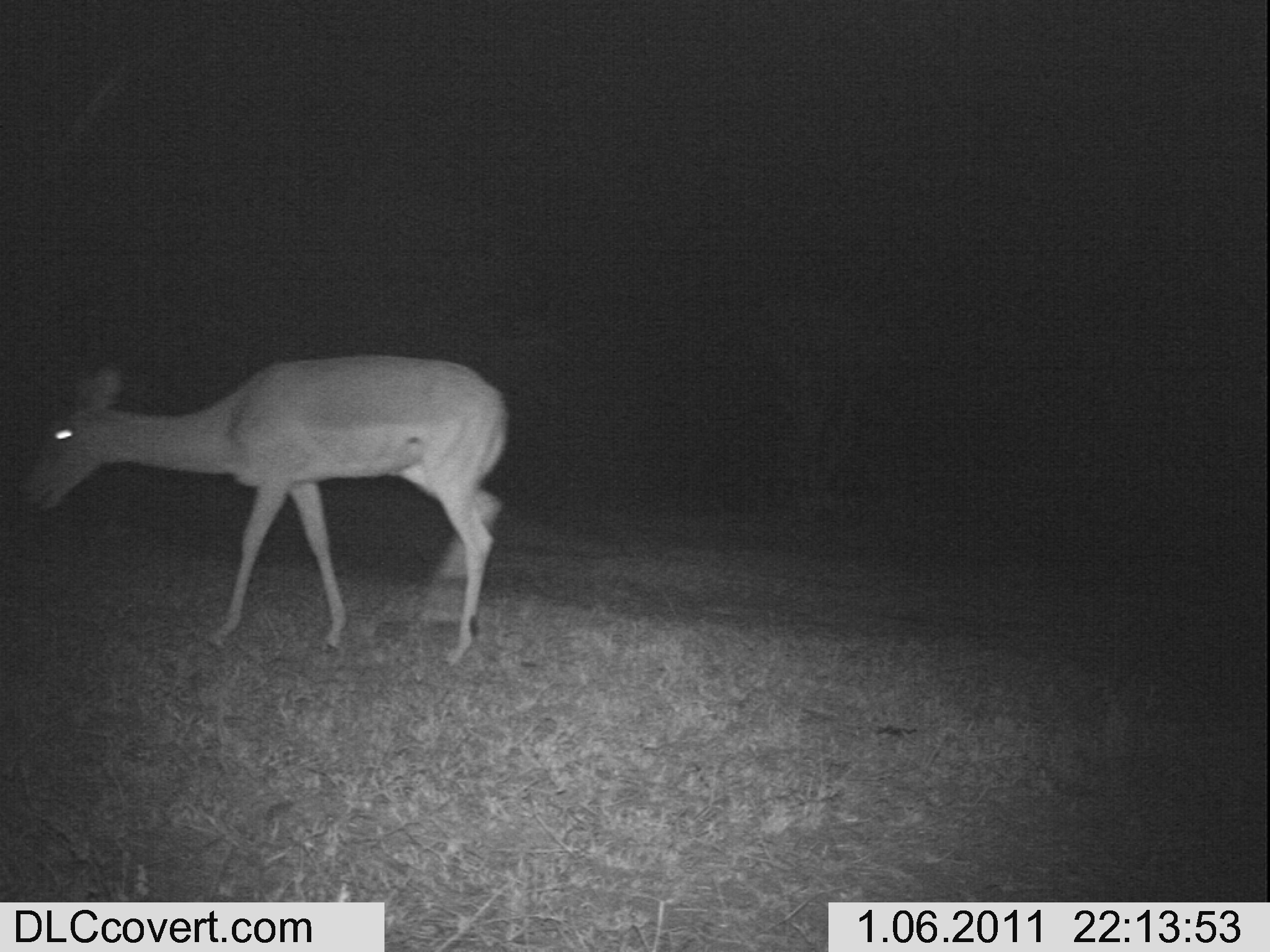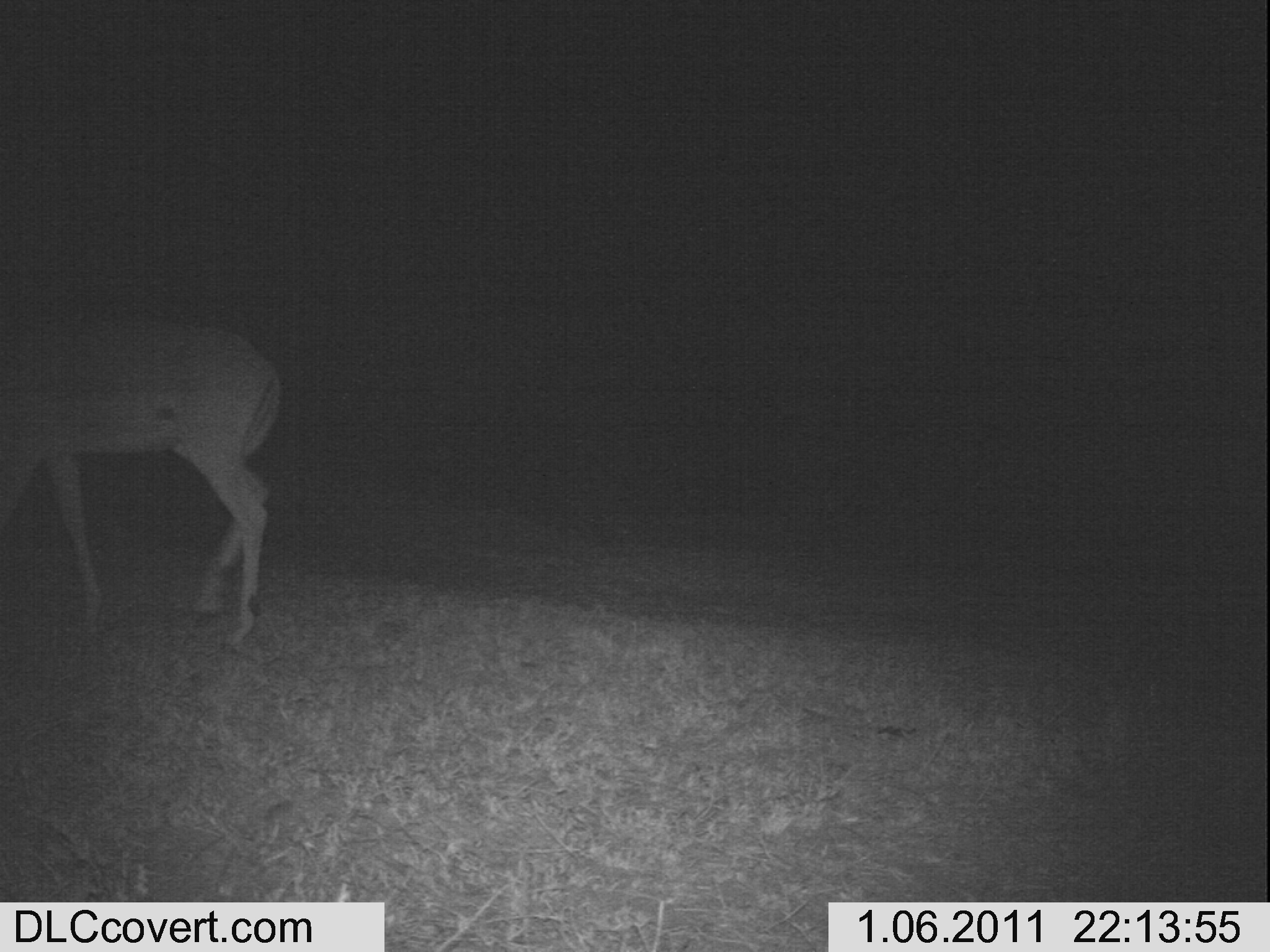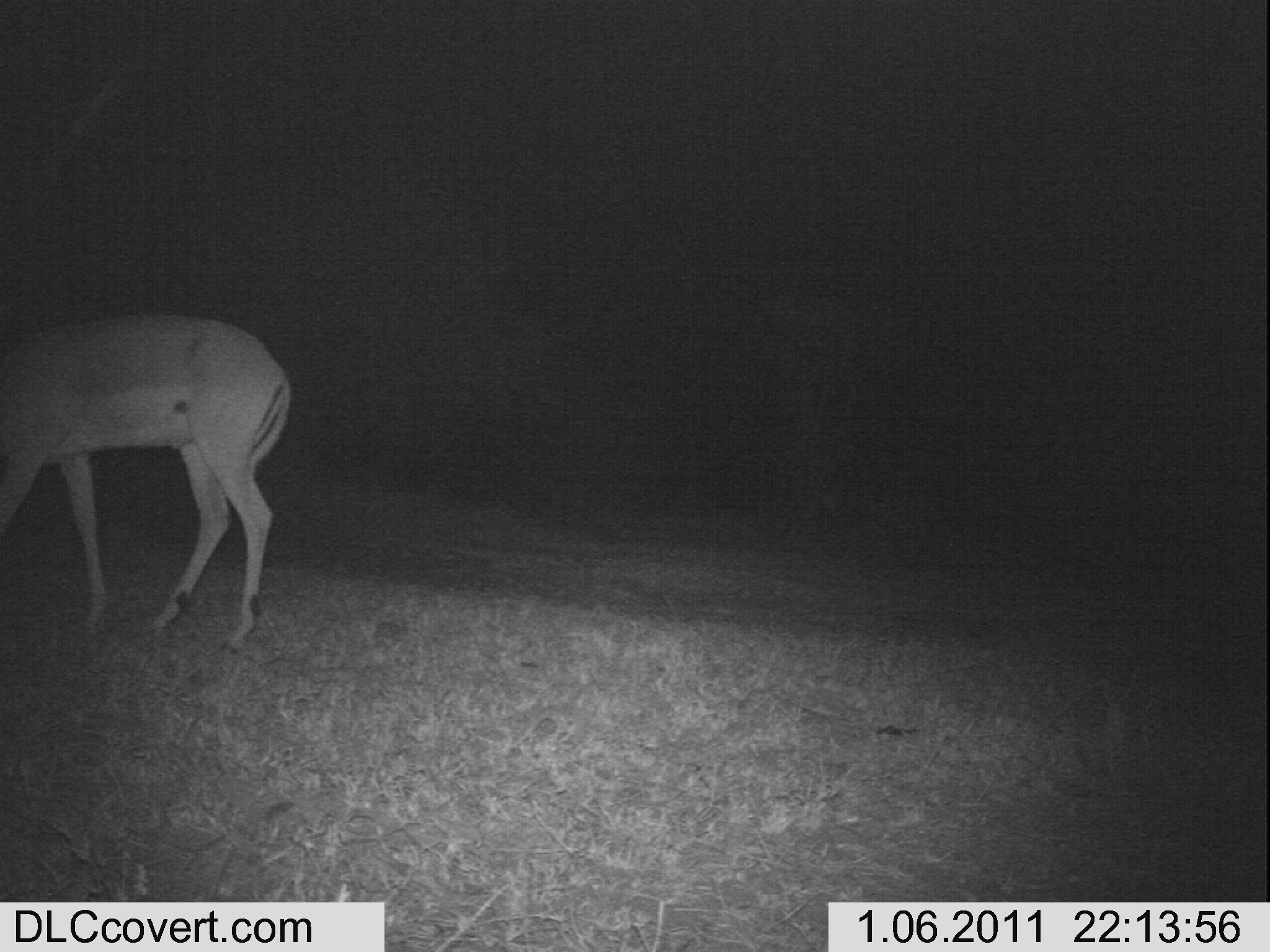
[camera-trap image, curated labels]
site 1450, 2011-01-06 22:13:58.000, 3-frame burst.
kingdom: Animalia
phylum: Chordata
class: Mammalia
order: Artiodactyla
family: Bovidae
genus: Aepyceros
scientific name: Aepyceros melampus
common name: impala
Aepyceros melampus (impala), count 1.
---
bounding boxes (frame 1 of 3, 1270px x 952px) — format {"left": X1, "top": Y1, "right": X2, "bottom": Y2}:
aepyceros melampus: {"left": 13, "top": 348, "right": 511, "bottom": 666}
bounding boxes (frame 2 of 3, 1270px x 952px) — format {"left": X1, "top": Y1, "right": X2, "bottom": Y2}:
aepyceros melampus: {"left": 0, "top": 297, "right": 284, "bottom": 650}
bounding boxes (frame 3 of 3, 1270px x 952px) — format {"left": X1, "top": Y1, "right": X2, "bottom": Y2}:
aepyceros melampus: {"left": 2, "top": 314, "right": 293, "bottom": 658}